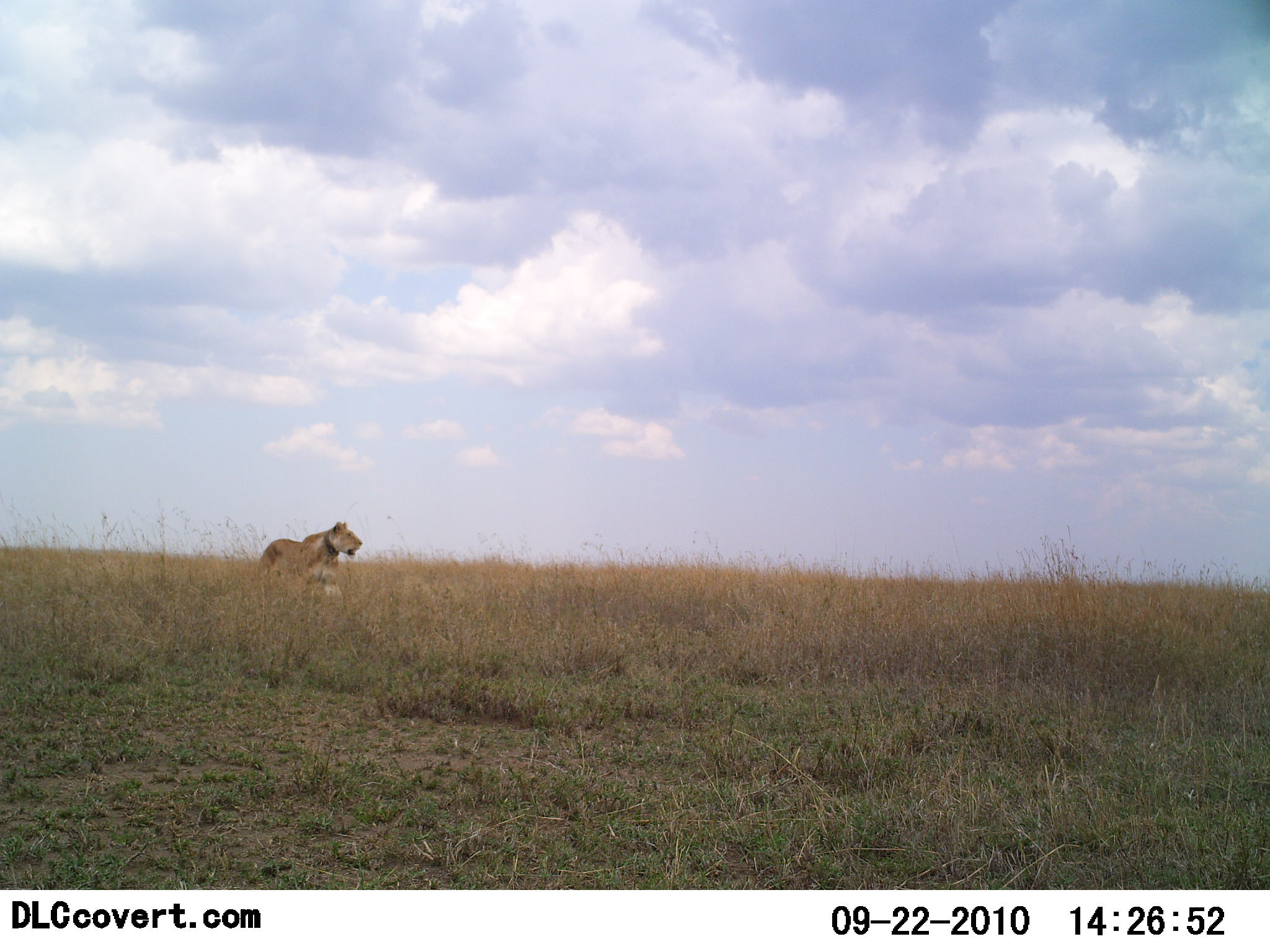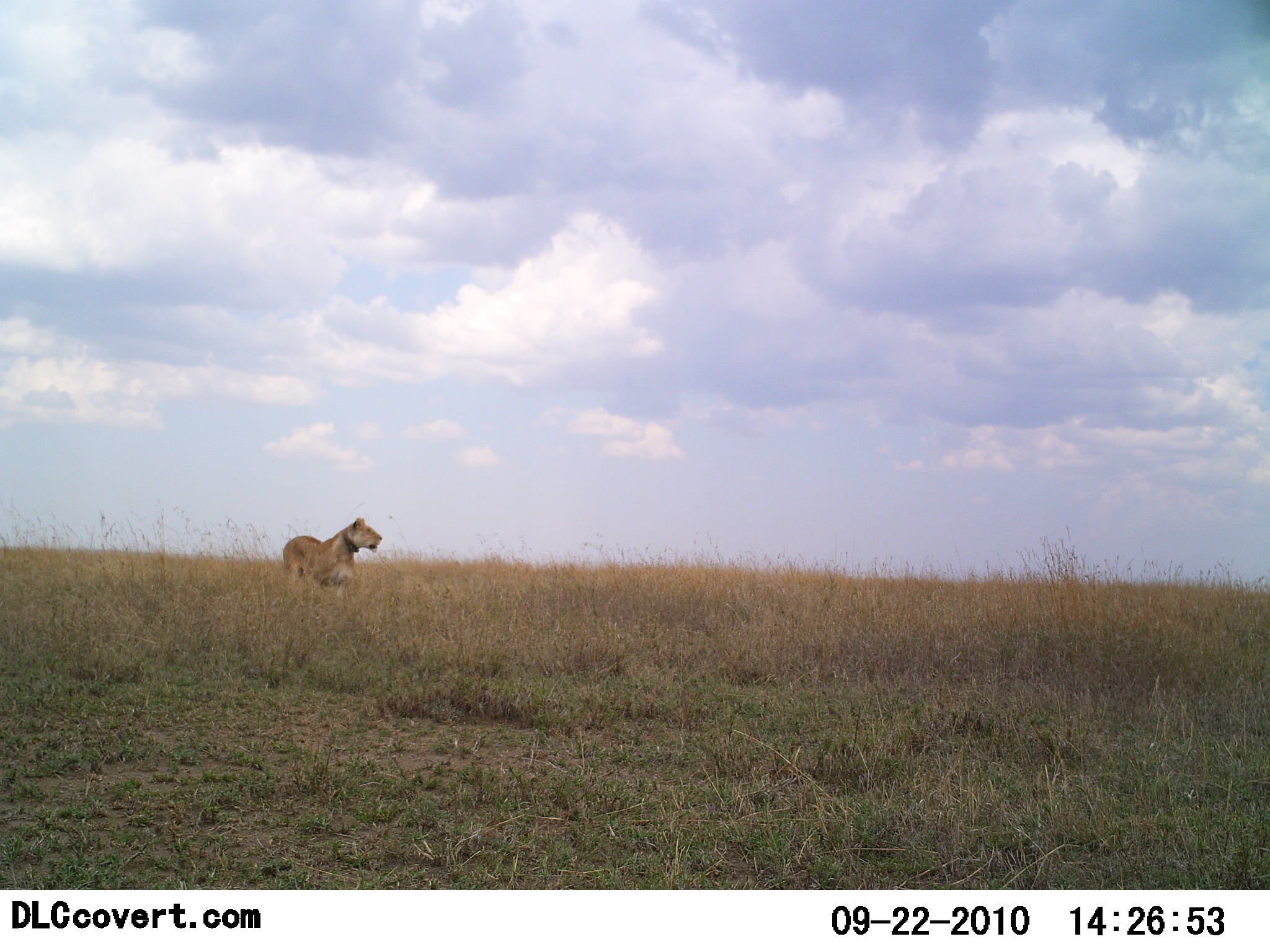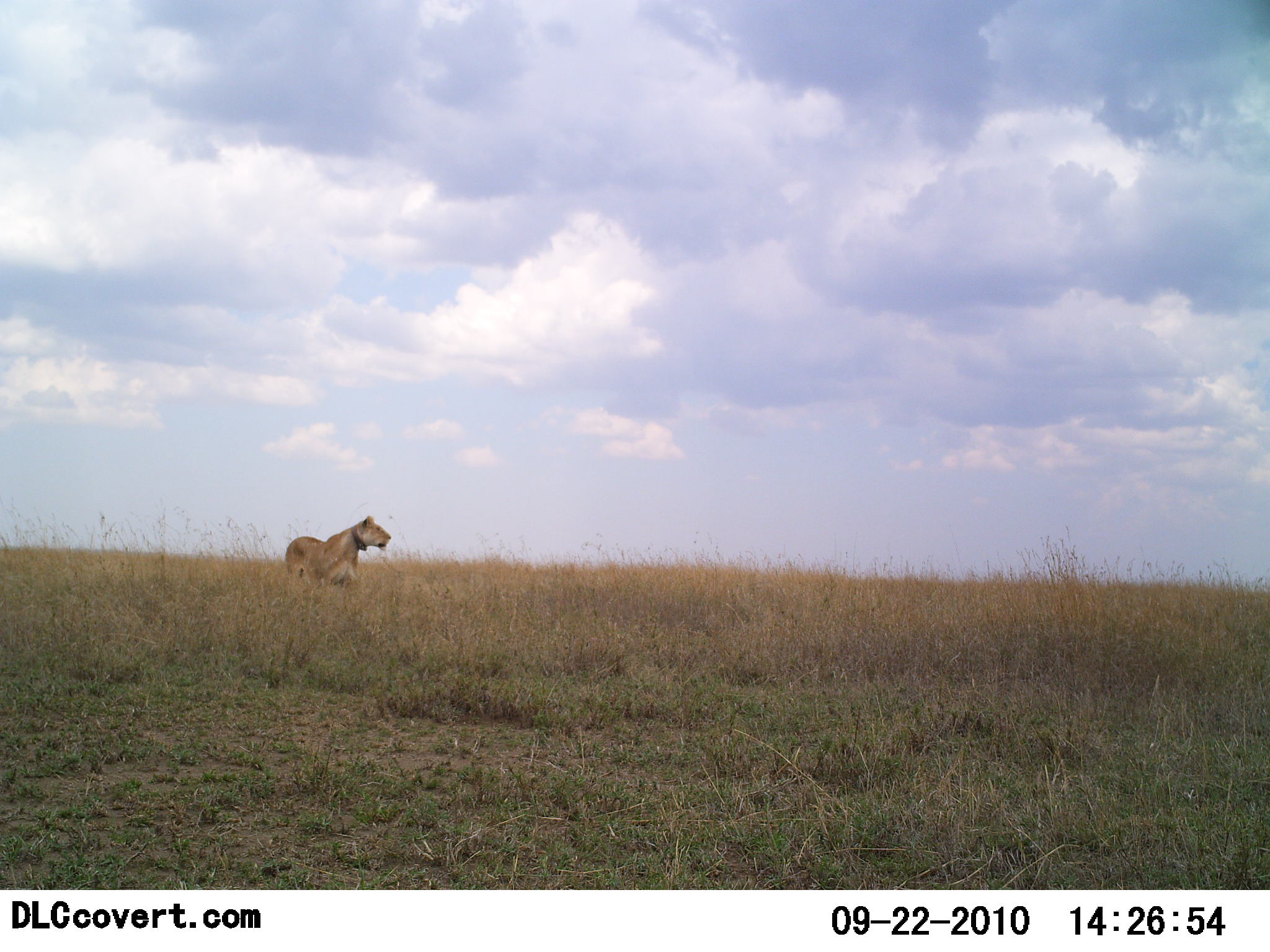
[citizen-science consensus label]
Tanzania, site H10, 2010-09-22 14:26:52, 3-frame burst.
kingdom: Animalia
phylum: Chordata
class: Mammalia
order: Carnivora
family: Felidae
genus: Panthera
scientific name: Panthera leo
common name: lion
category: lionfemale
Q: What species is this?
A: Lionfemale (lion) (Panthera leo).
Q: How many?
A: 1.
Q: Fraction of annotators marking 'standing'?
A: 24%.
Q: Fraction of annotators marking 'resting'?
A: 0%.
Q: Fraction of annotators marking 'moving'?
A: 76%.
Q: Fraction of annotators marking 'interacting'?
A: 0%.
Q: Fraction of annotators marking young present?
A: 0%.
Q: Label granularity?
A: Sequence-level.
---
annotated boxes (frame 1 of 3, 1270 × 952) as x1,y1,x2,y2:
animal: 260,521,363,602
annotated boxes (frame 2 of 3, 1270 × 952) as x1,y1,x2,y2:
animal: 283,517,383,602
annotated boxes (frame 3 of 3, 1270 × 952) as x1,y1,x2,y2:
animal: 285,515,393,595